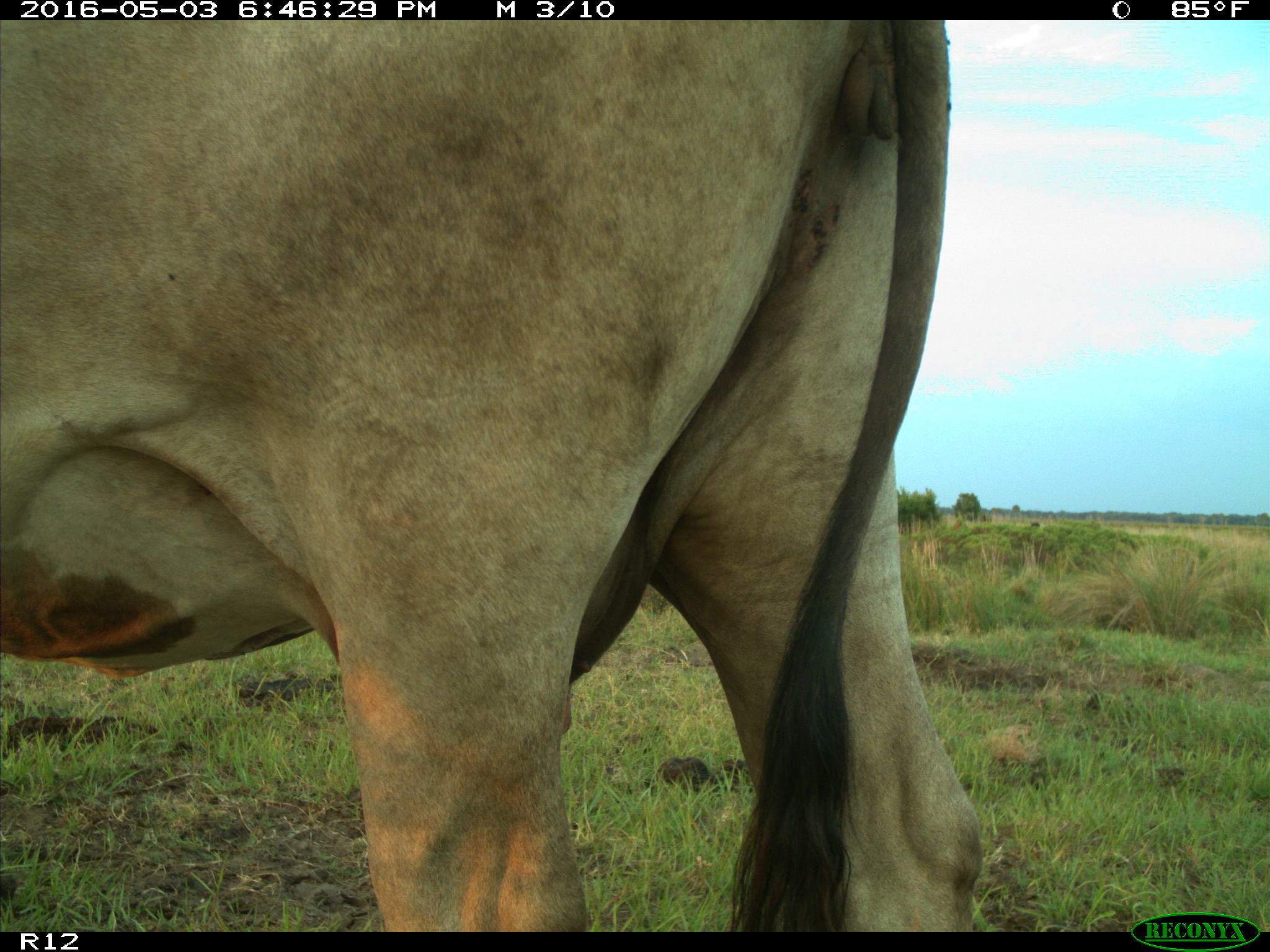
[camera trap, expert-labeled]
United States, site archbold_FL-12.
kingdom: Animalia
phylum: Chordata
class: Mammalia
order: Artiodactyla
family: Bovidae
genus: Bos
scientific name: Bos taurus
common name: domestic cow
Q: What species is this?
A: Bos taurus (domestic cow).